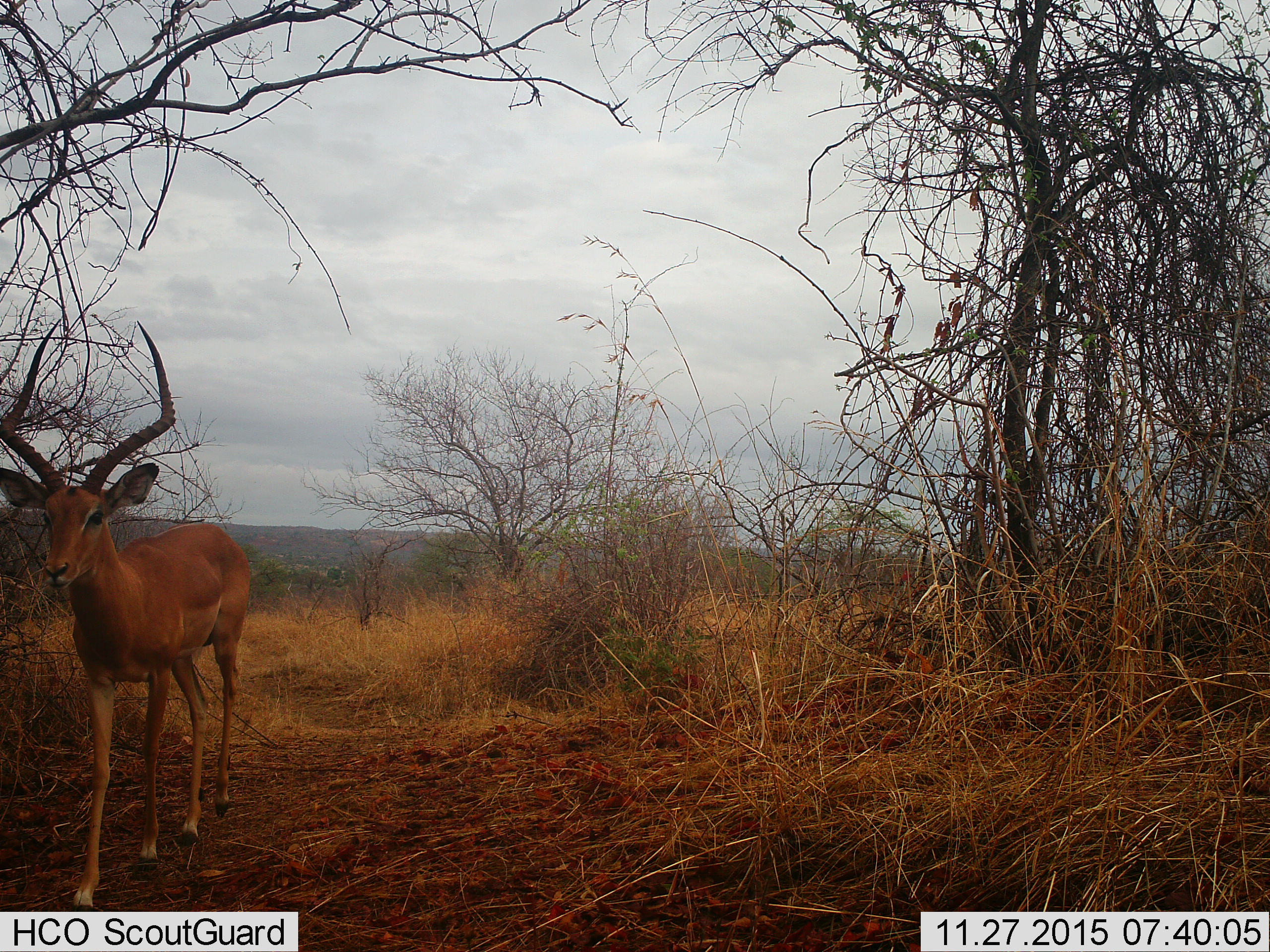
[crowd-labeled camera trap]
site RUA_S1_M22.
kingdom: Animalia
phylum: Chordata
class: Mammalia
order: Artiodactyla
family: Bovidae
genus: Aepyceros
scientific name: Aepyceros melampus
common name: impala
Impala (Aepyceros melampus), count 1. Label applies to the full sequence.